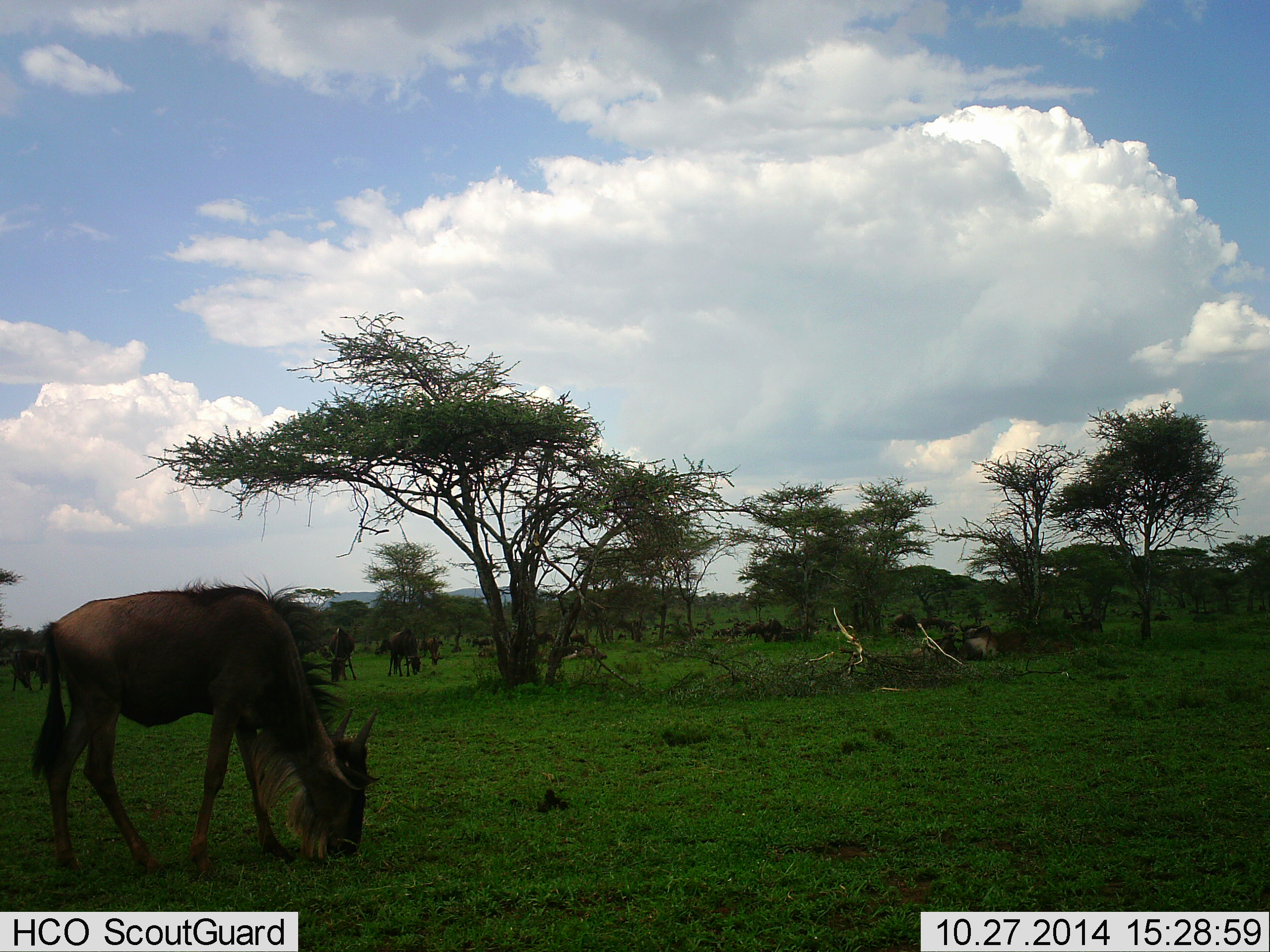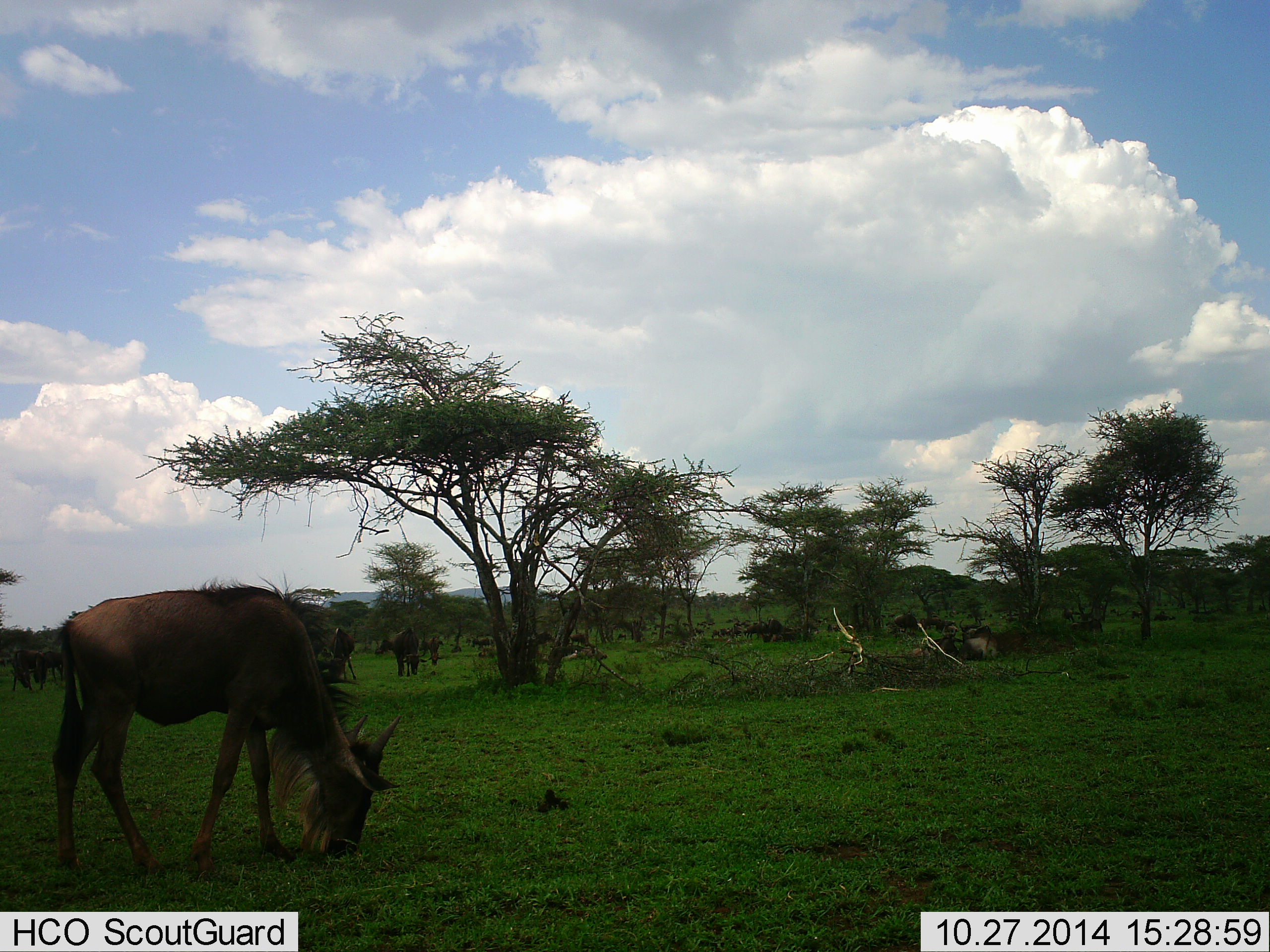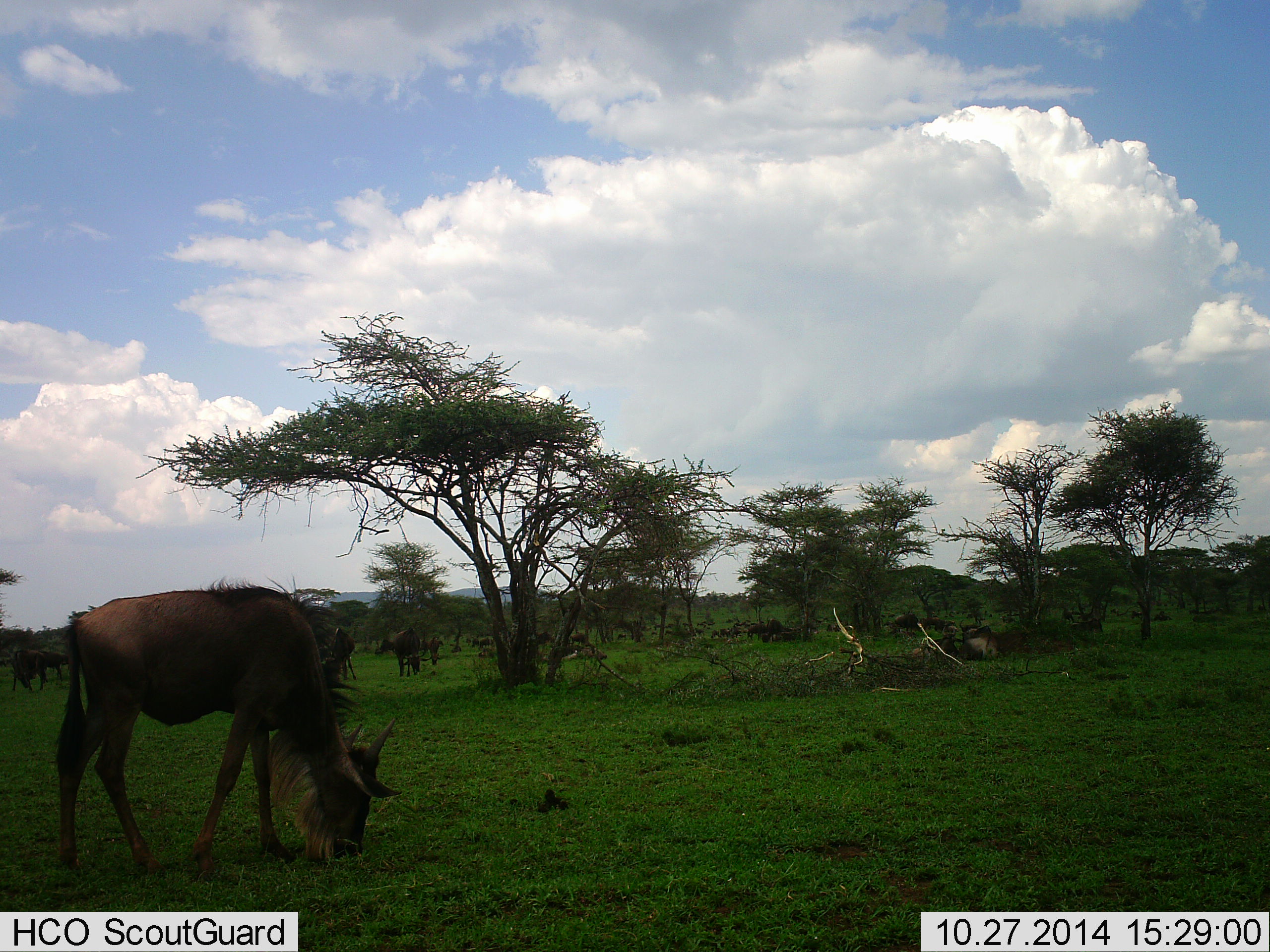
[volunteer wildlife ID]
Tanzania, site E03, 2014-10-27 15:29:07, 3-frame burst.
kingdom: Animalia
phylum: Chordata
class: Mammalia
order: Artiodactyla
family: Bovidae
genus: Connochaetes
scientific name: Connochaetes taurinus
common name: blue wildebeest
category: wildebeest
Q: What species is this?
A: Wildebeest (blue wildebeest) (Connochaetes taurinus).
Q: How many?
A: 5.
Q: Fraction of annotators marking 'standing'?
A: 30%.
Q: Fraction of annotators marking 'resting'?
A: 0%.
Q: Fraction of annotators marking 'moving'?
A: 0%.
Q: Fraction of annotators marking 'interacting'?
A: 0%.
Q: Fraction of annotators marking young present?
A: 0%.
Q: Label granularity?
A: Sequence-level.